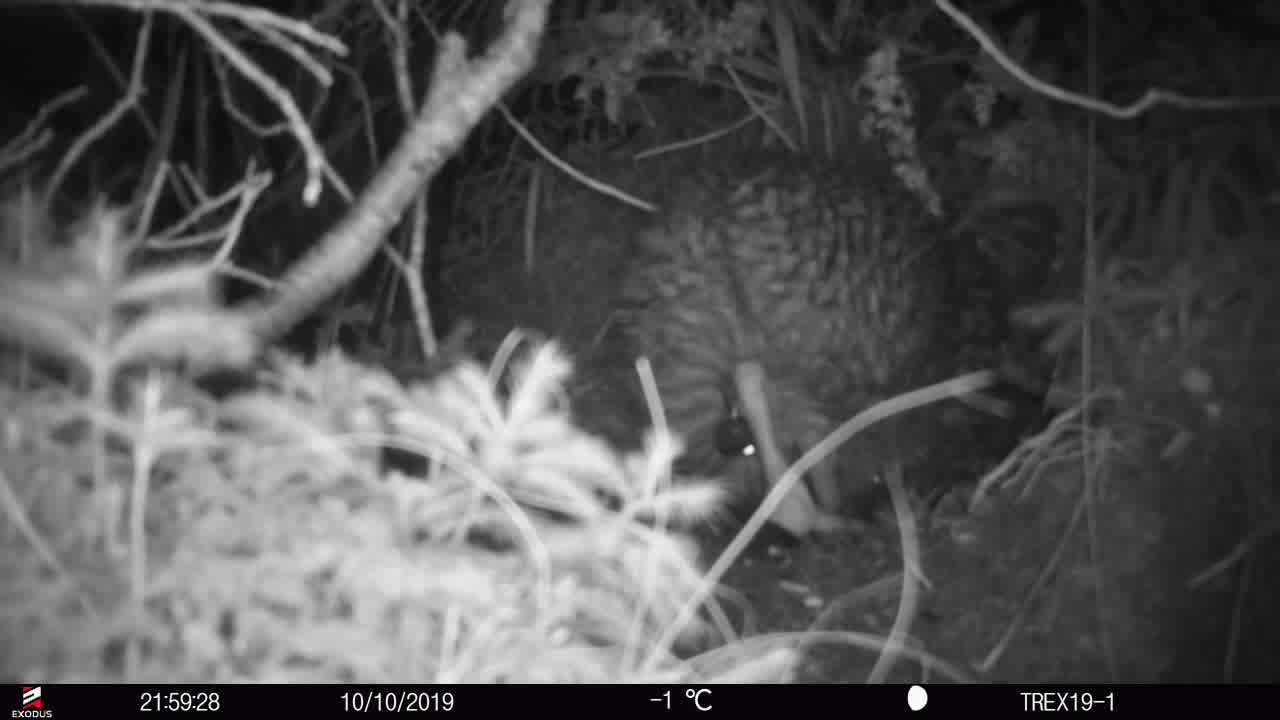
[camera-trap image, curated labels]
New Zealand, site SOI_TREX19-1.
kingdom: Animalia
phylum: Chordata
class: Aves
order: Apterygiformes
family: Apterygidae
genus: Apteryx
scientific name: Apteryx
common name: kiwi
Kiwi (Apteryx).